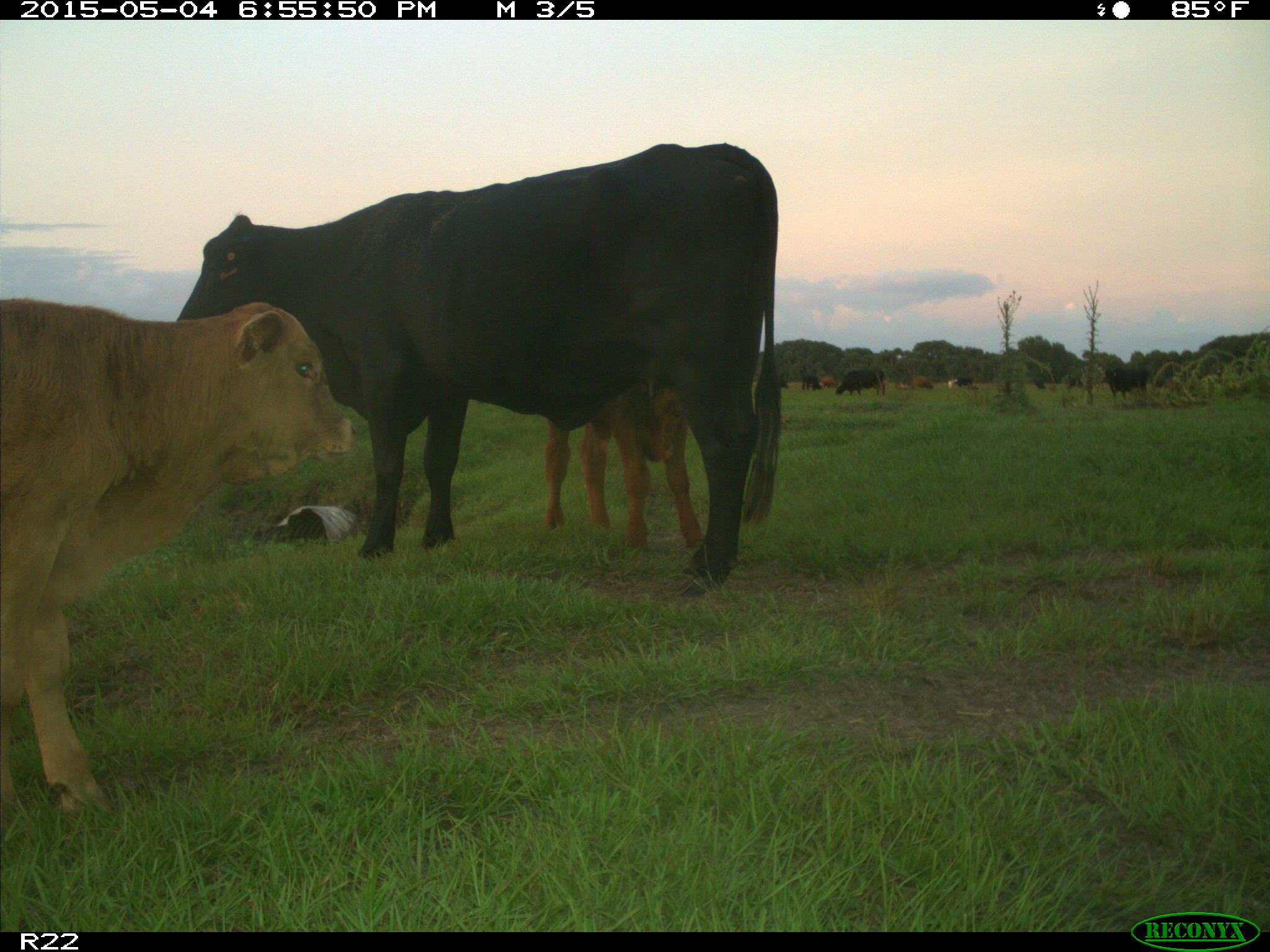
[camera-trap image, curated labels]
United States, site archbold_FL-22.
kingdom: Animalia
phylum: Chordata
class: Mammalia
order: Artiodactyla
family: Bovidae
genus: Bos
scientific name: Bos taurus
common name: domestic cow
Bos taurus (domestic cow).